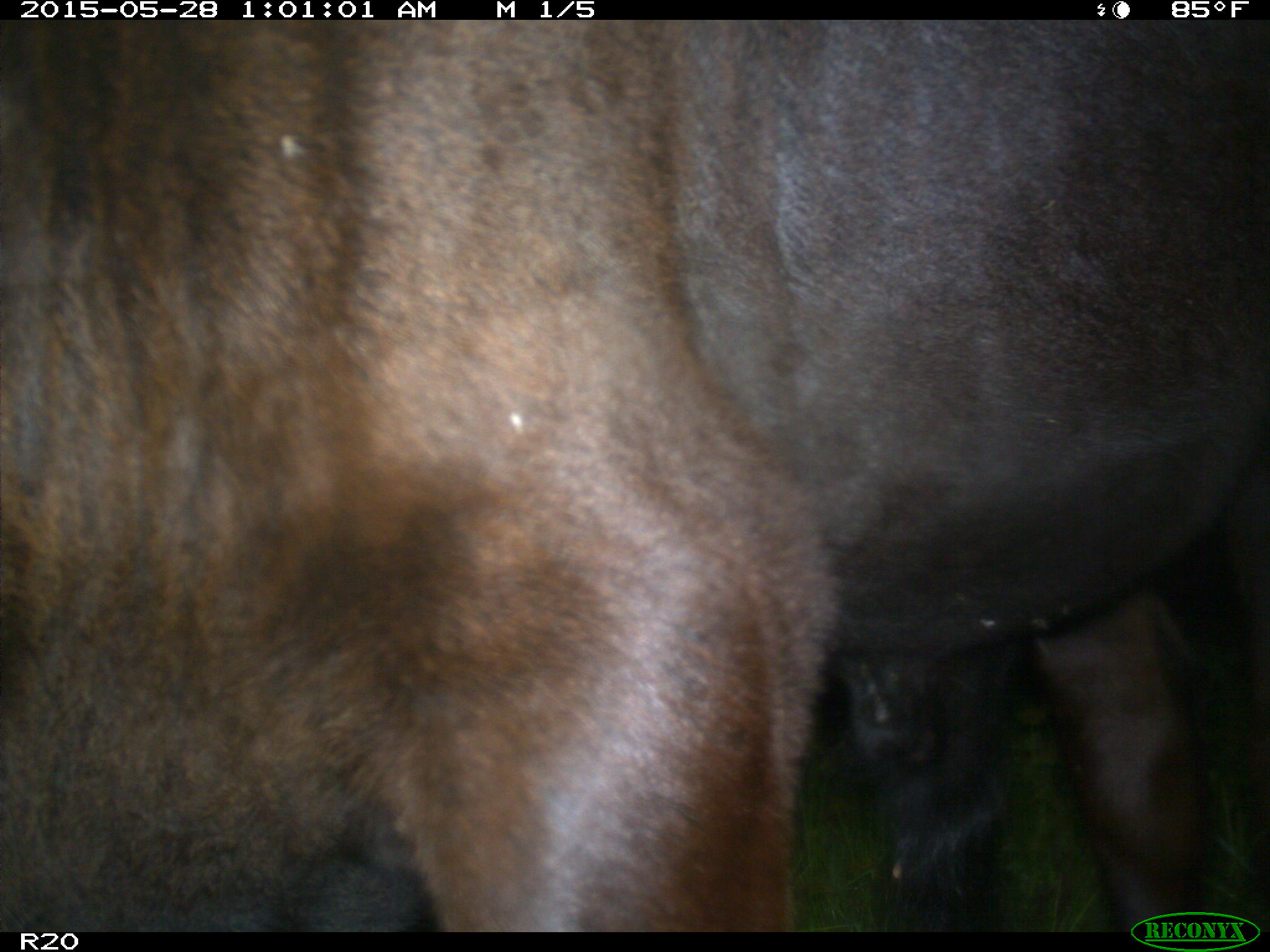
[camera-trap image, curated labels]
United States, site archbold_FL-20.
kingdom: Animalia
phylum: Chordata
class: Mammalia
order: Artiodactyla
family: Bovidae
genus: Bos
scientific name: Bos taurus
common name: domestic cow